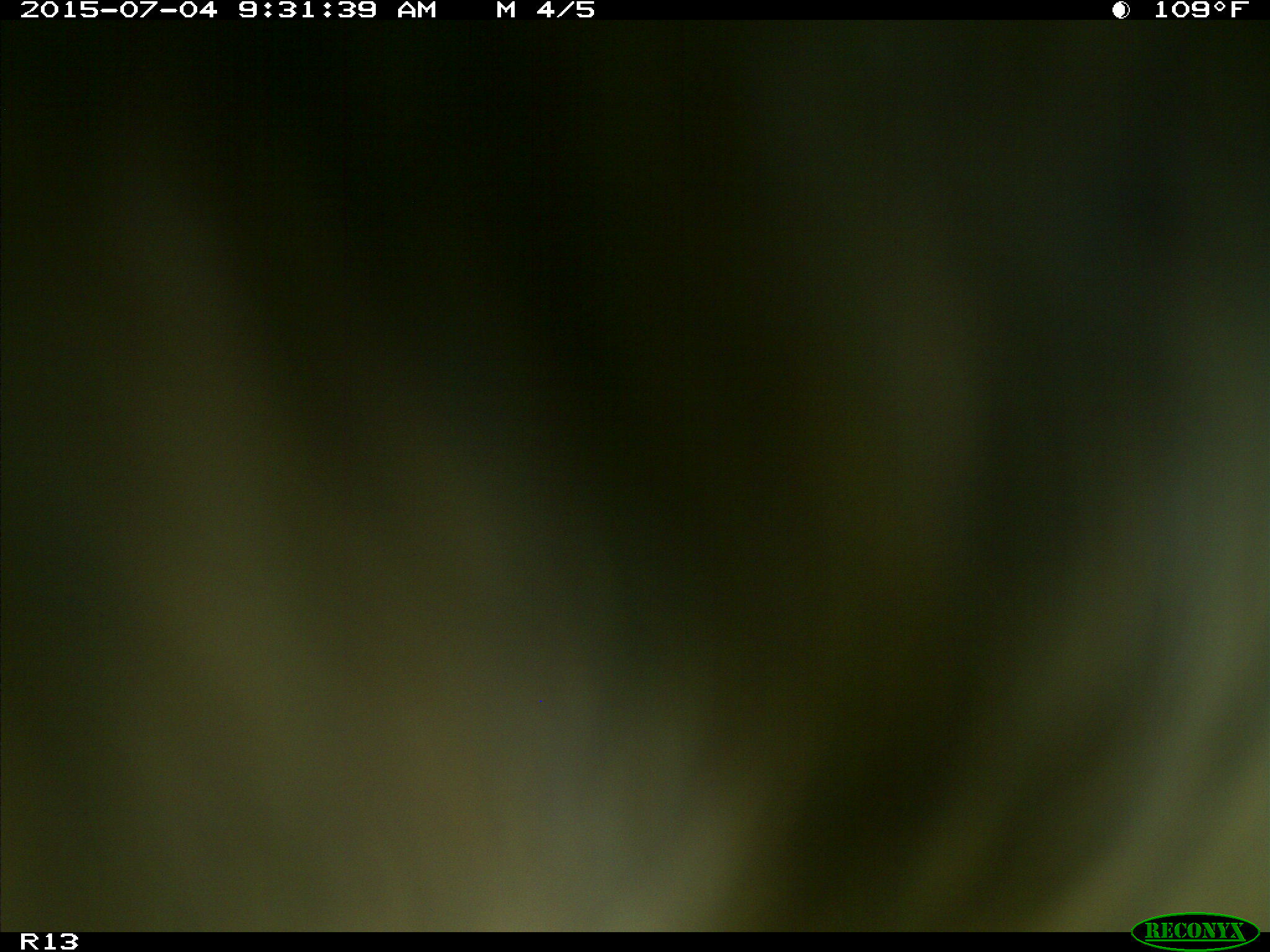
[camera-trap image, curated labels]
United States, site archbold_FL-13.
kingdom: Animalia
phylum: Chordata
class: Mammalia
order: Artiodactyla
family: Bovidae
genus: Bos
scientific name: Bos taurus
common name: domestic cow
Bos taurus (domestic cow).